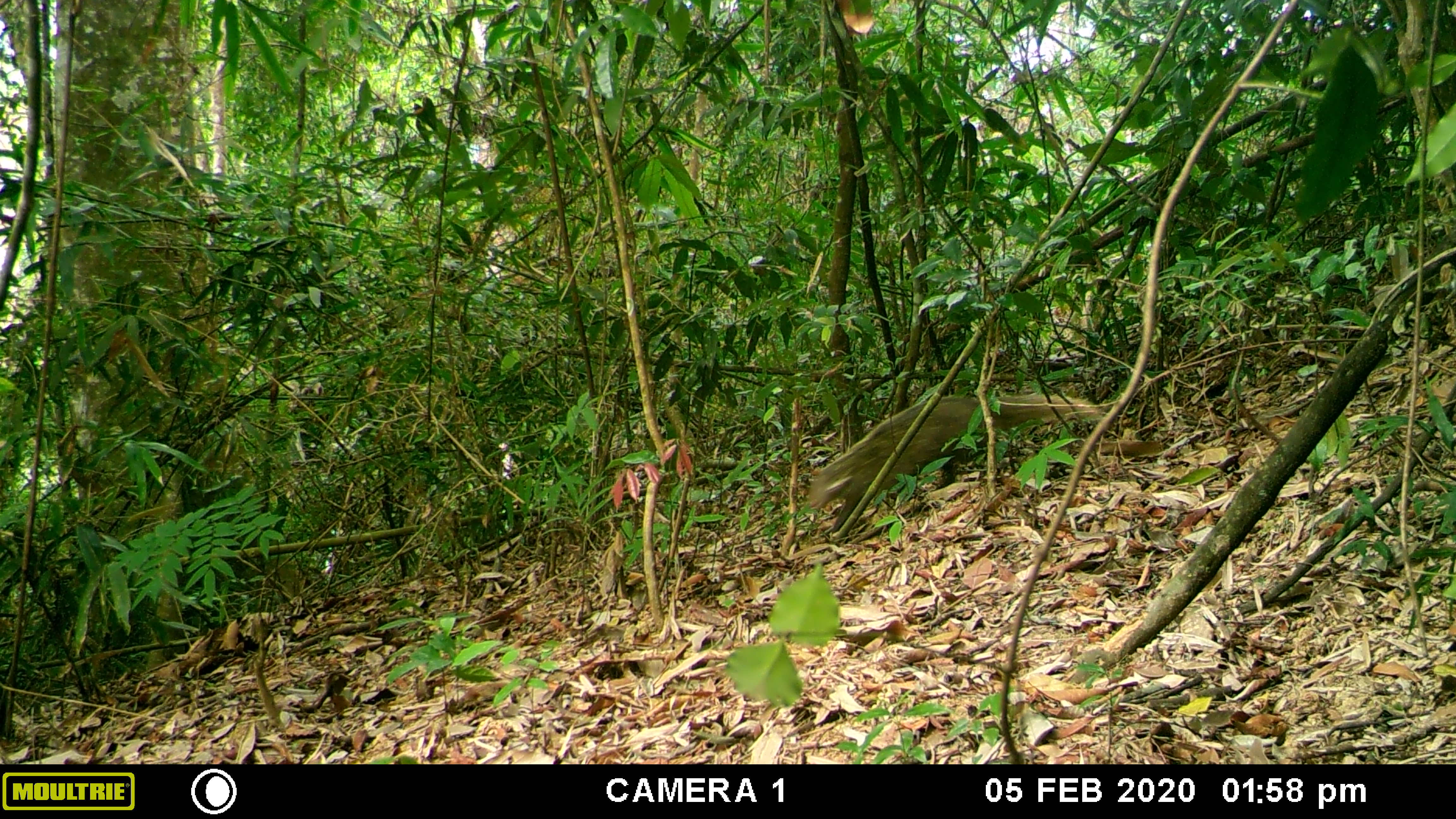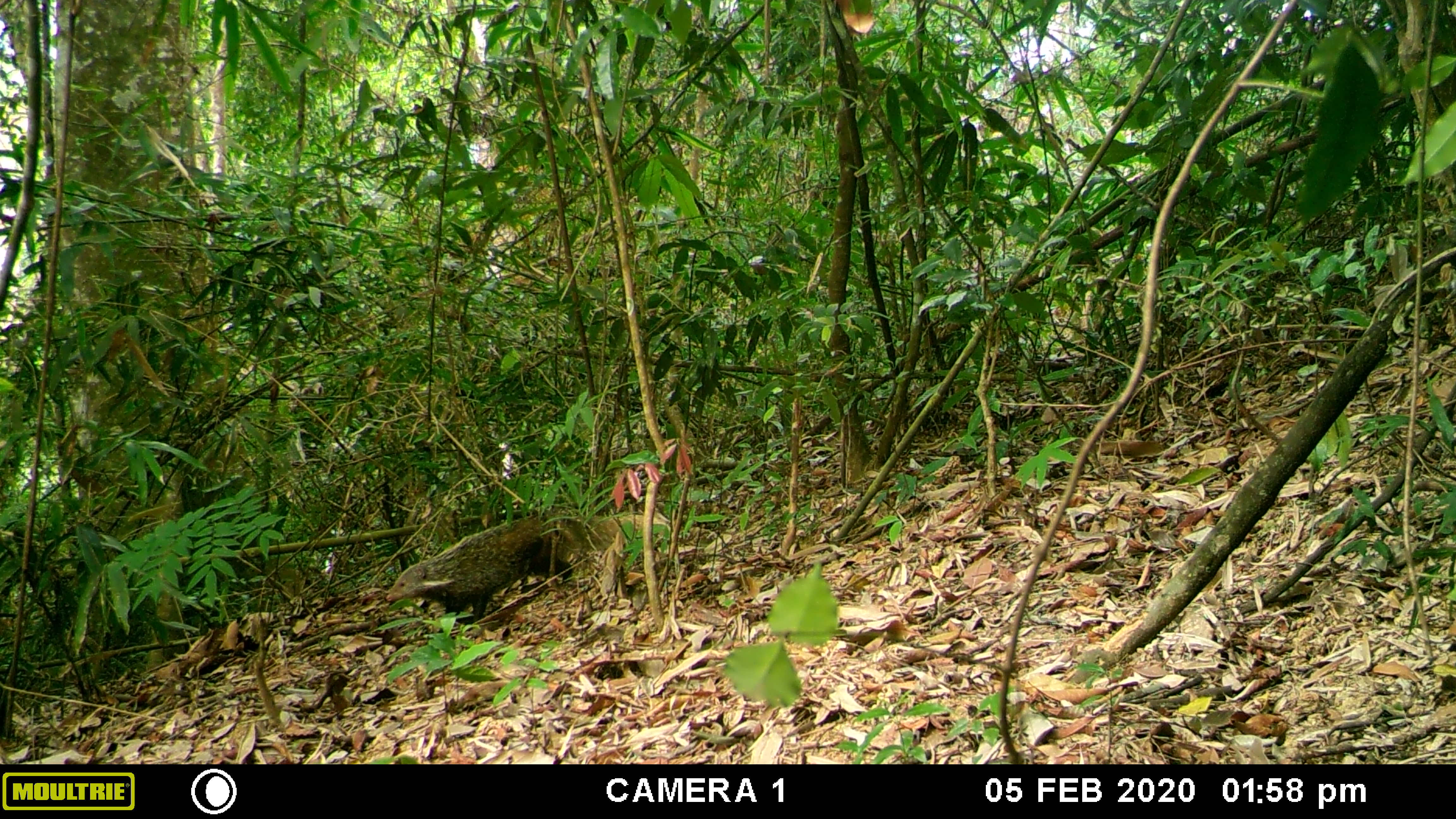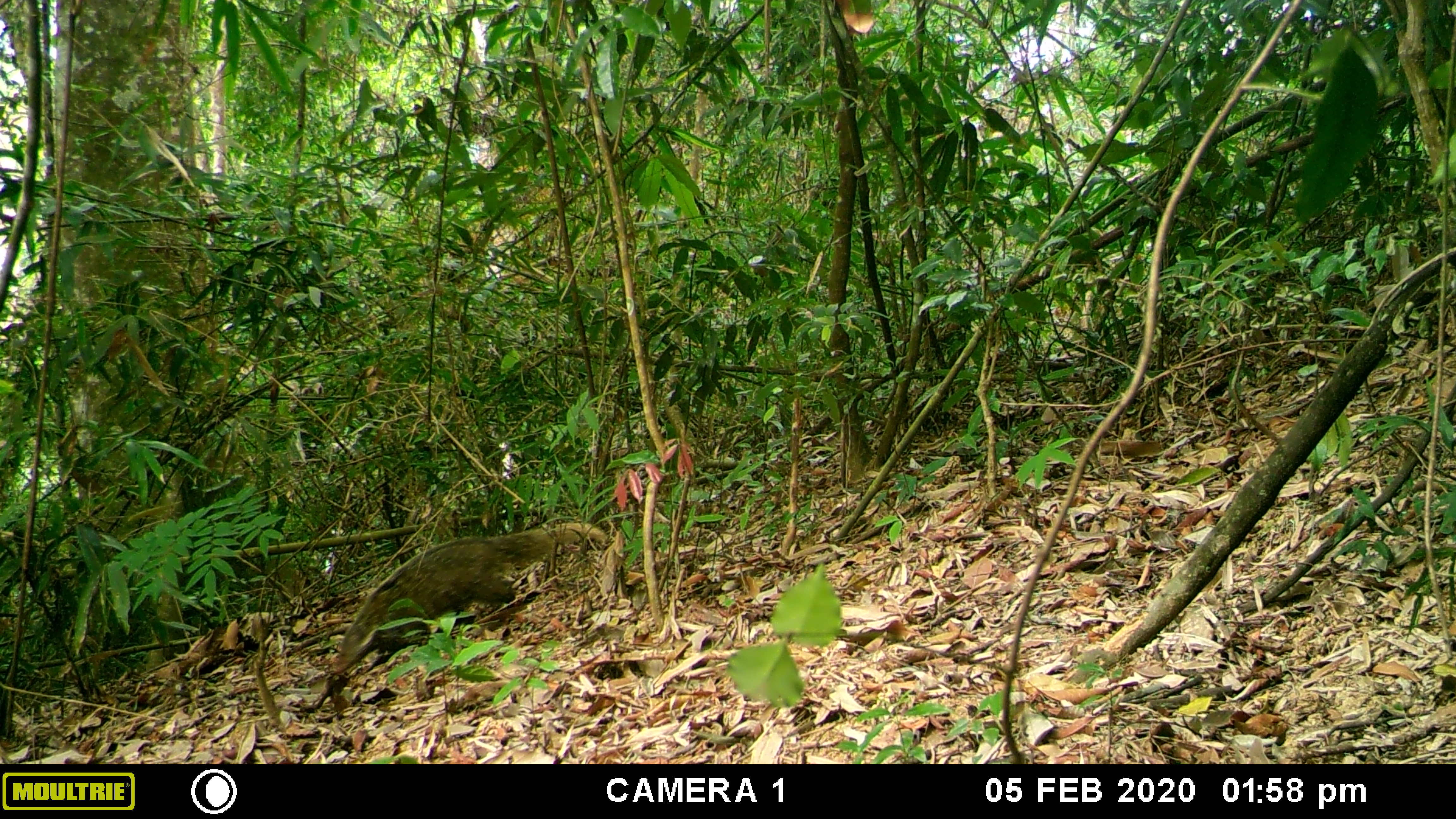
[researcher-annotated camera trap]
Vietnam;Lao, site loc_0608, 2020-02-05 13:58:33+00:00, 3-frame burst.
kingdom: Animalia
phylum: Chordata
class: Mammalia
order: Carnivora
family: Herpestidae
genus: Urva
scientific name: Urva urva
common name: crab-eating mongoose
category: crab eating mongoose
Crab eating mongoose (crab-eating mongoose) (Urva urva). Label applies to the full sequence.